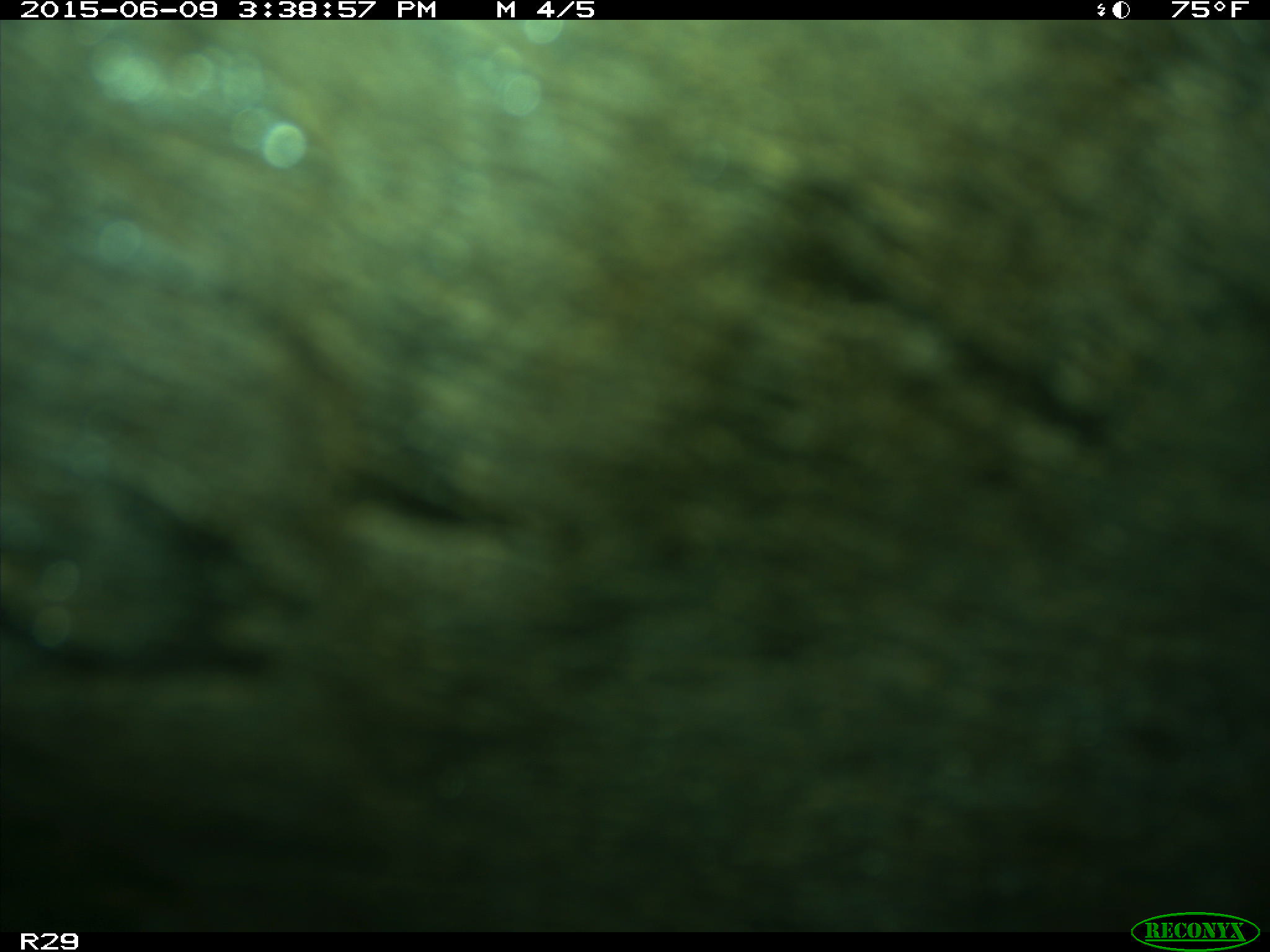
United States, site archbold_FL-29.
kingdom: Animalia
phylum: Chordata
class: Mammalia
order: Artiodactyla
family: Bovidae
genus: Bos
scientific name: Bos taurus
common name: domestic cow